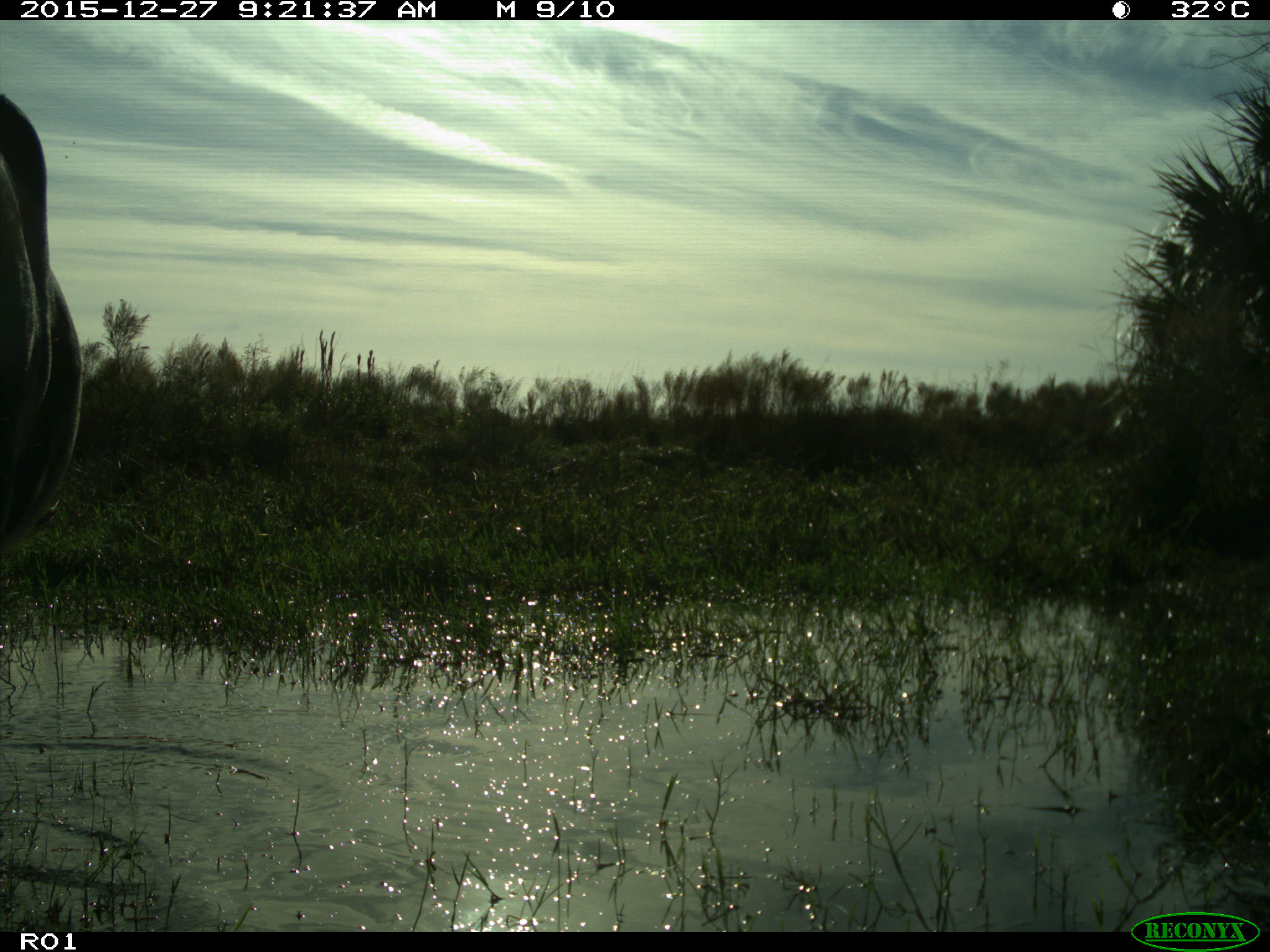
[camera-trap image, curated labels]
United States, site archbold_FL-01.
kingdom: Animalia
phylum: Chordata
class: Mammalia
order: Artiodactyla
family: Bovidae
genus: Bos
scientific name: Bos taurus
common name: domestic cow